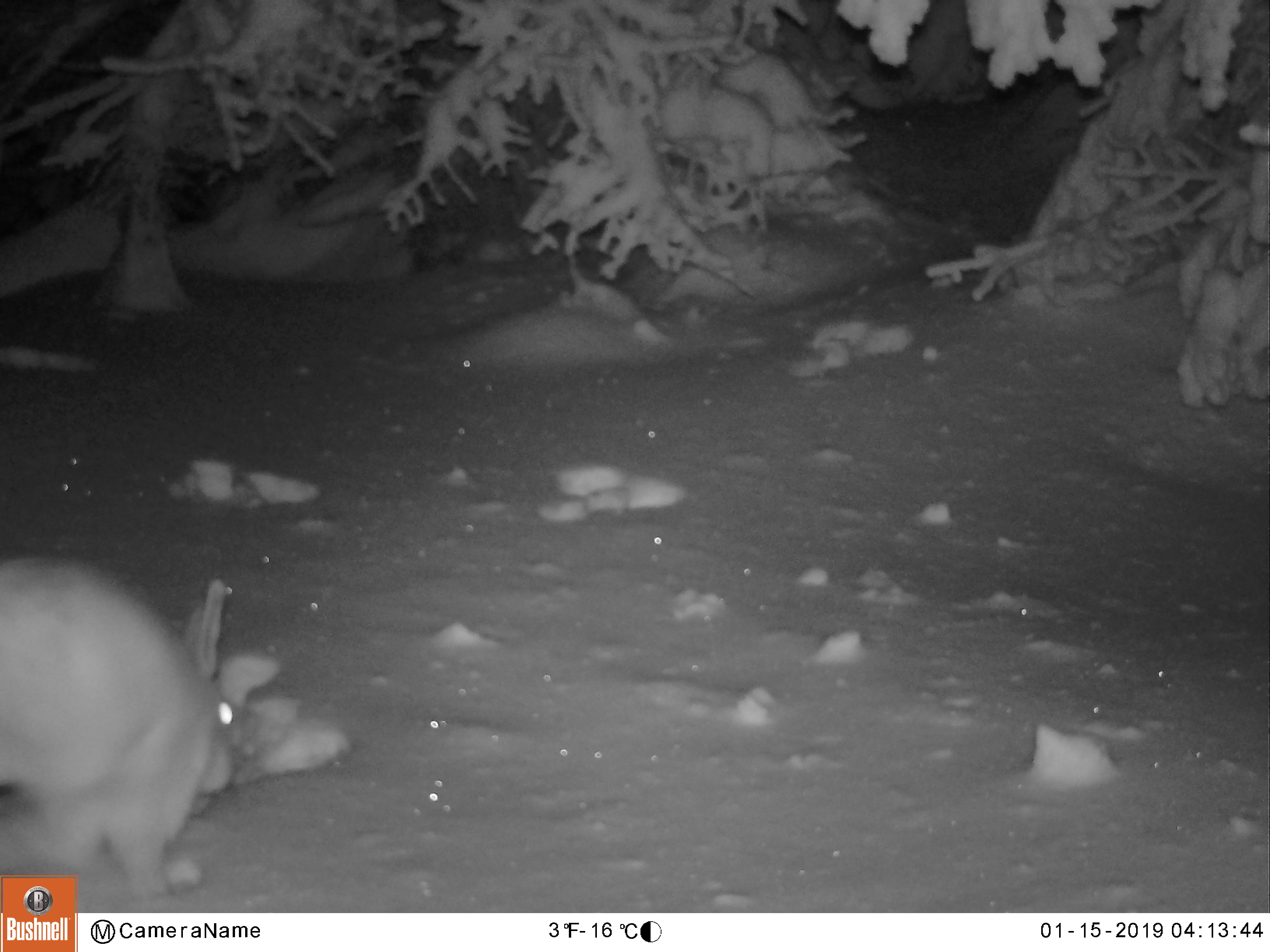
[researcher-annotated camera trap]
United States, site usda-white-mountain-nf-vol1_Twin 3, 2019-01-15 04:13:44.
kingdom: Animalia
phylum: Chordata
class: Mammalia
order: Lagomorpha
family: Leporidae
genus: Lepus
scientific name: Lepus americanus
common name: snowshoe hare